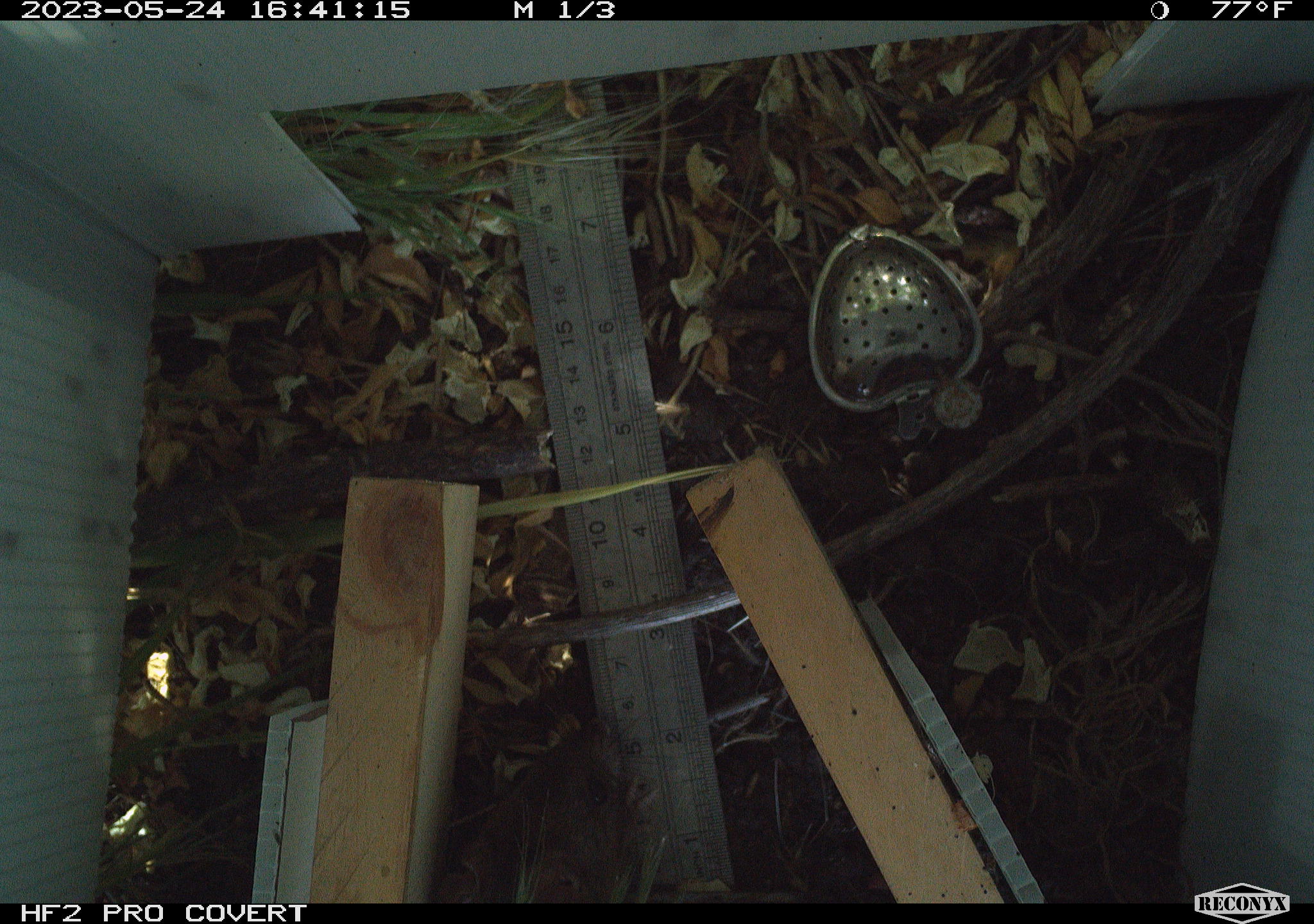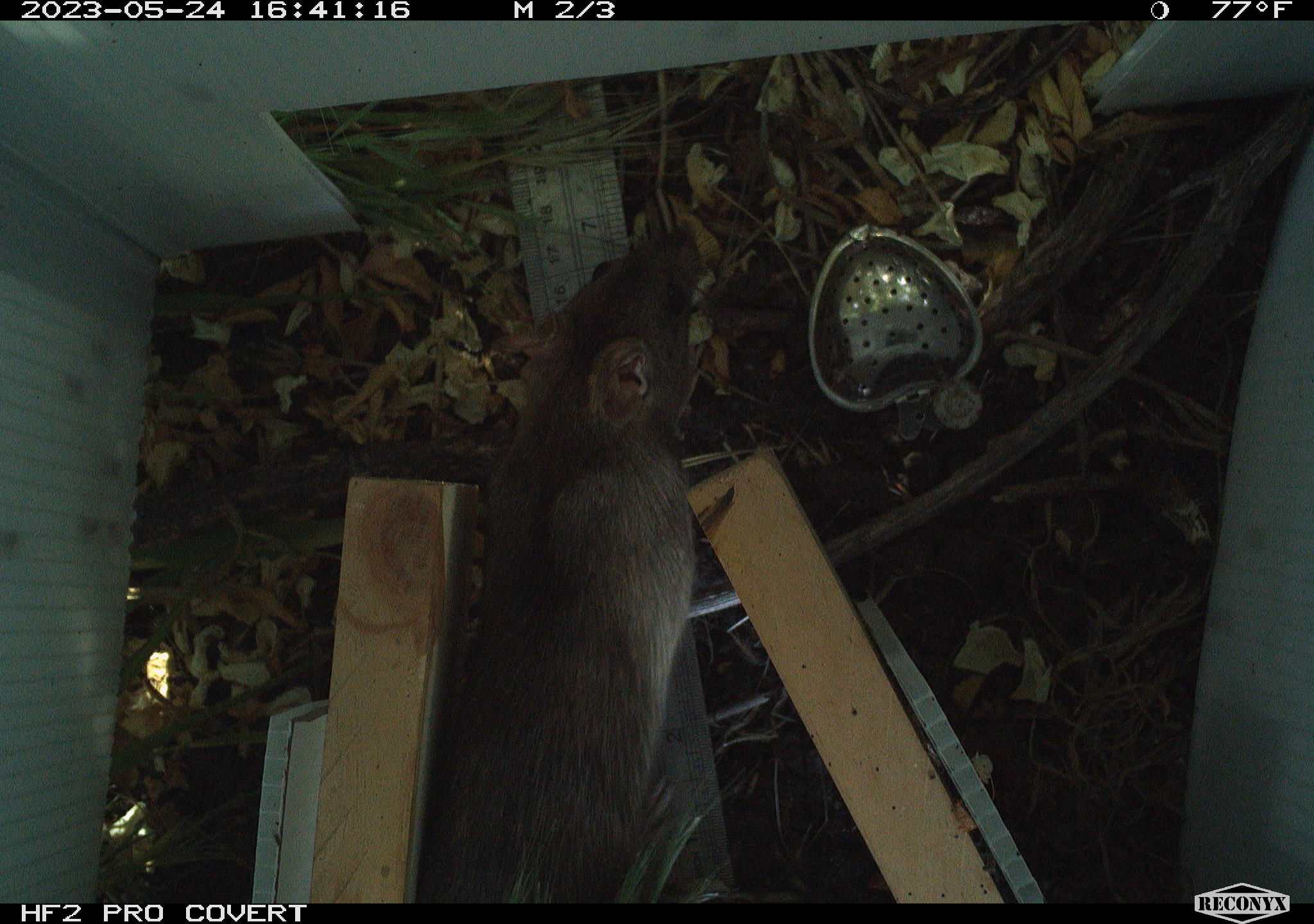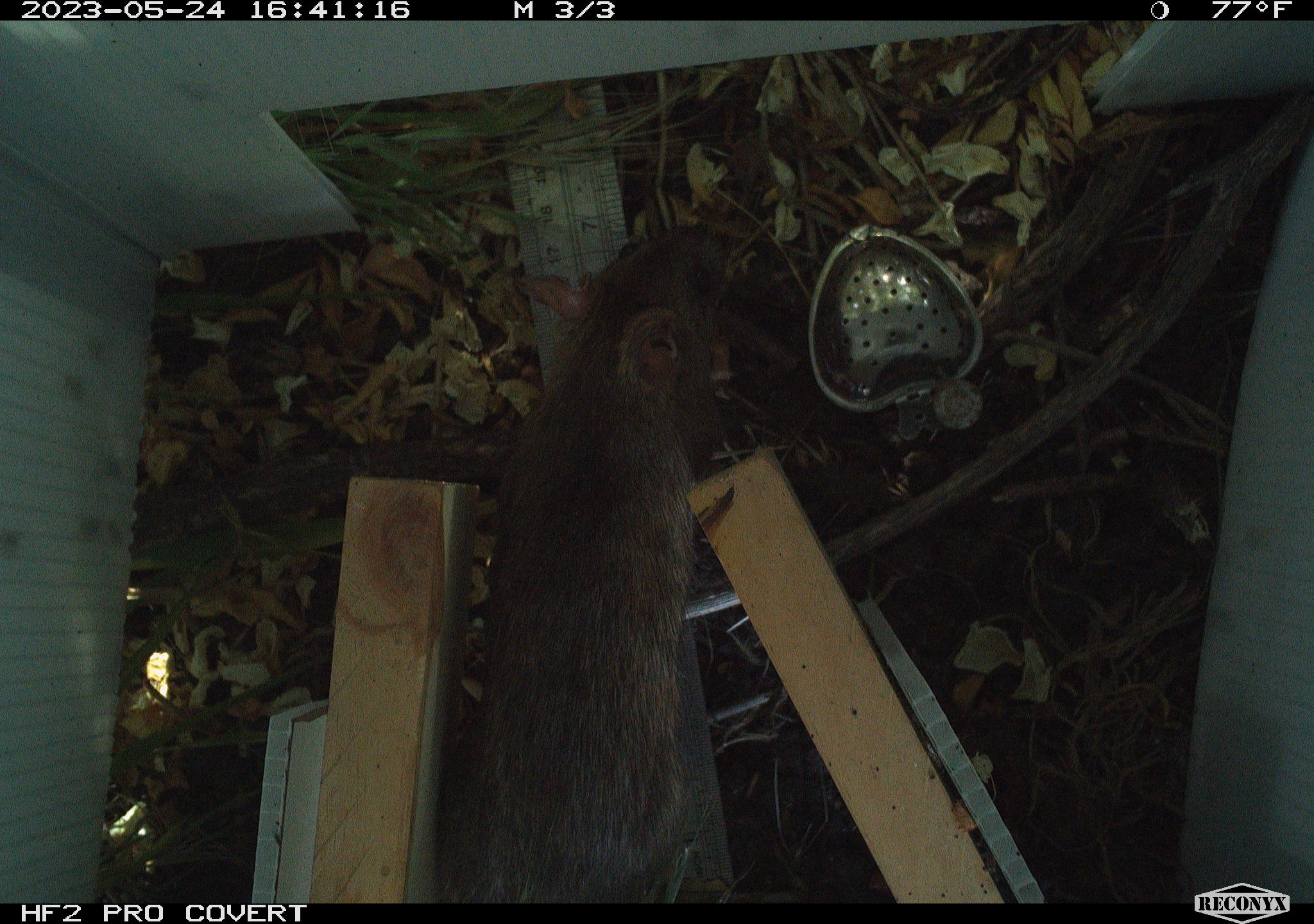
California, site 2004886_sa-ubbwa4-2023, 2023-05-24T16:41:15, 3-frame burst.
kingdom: Animalia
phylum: Chordata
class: Mammalia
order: Rodentia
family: Muridae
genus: Rattus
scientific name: Rattus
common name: rat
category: rattus species